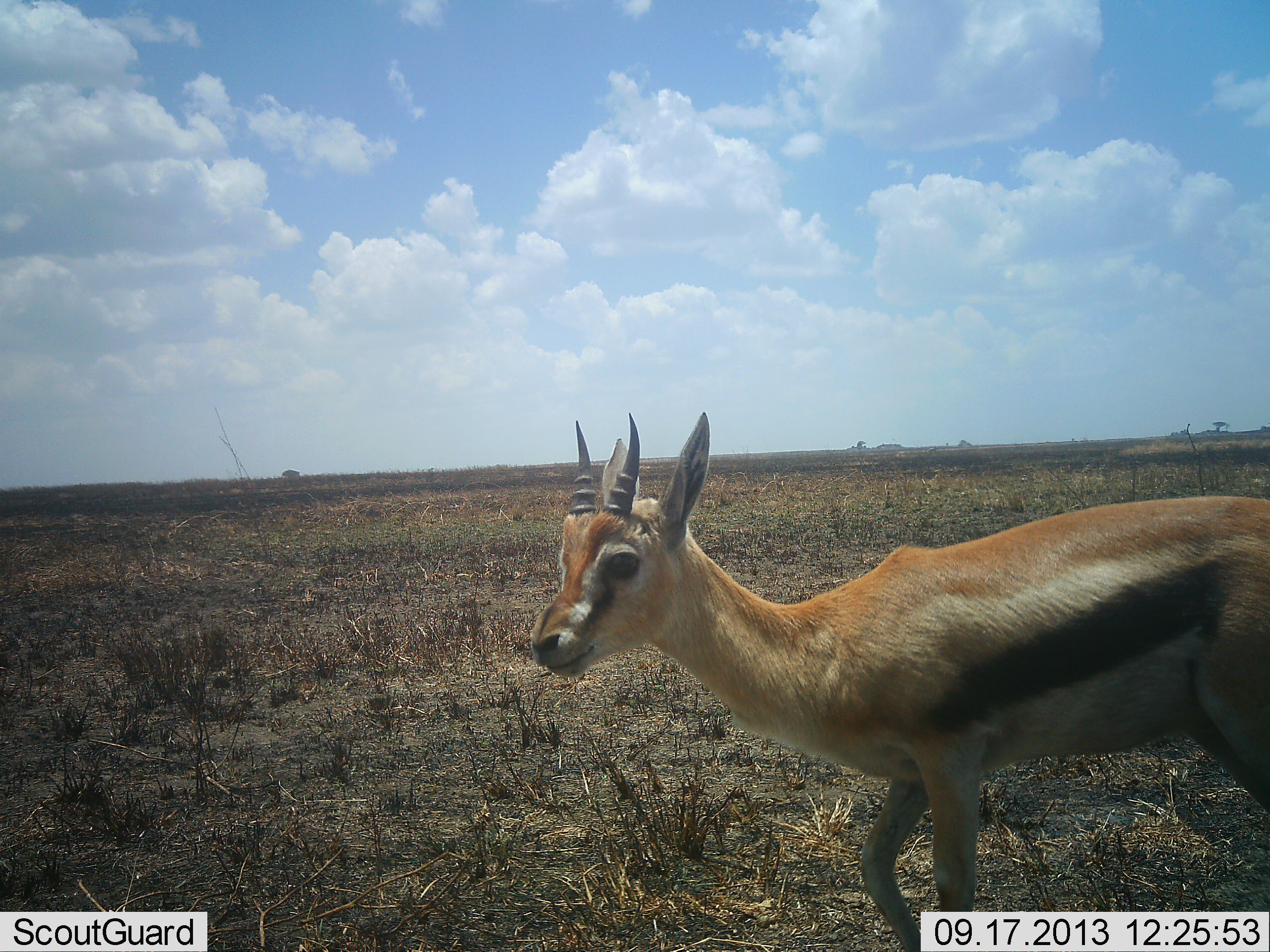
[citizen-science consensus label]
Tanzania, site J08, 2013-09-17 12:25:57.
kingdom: Animalia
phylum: Chordata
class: Mammalia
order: Artiodactyla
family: Bovidae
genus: Eudorcas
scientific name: Eudorcas thomsonii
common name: thomson's gazelle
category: gazellethomsons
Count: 1.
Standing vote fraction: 50%.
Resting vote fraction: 0%.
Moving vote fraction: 50%.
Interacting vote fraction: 0%.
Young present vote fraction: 12%.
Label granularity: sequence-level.